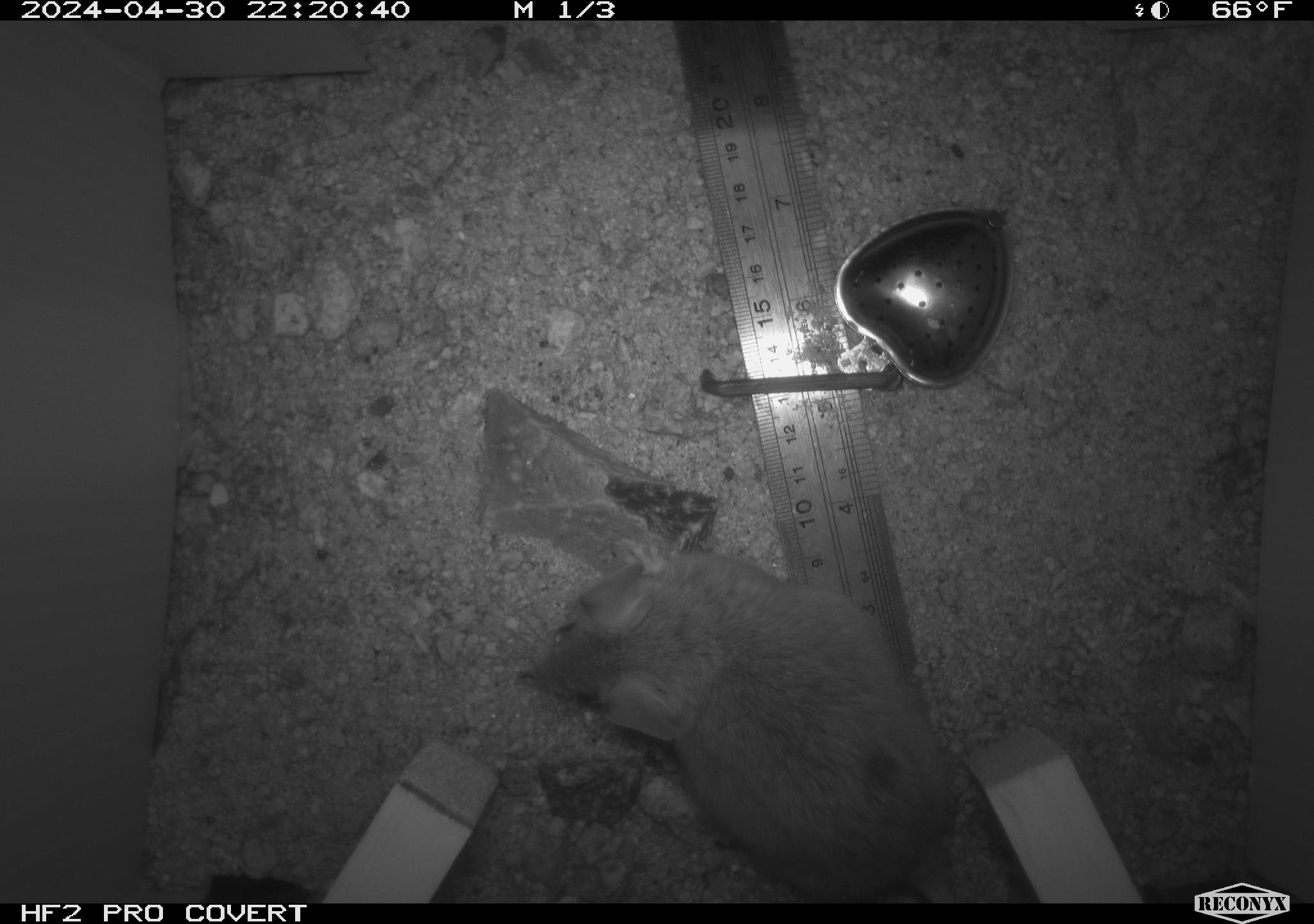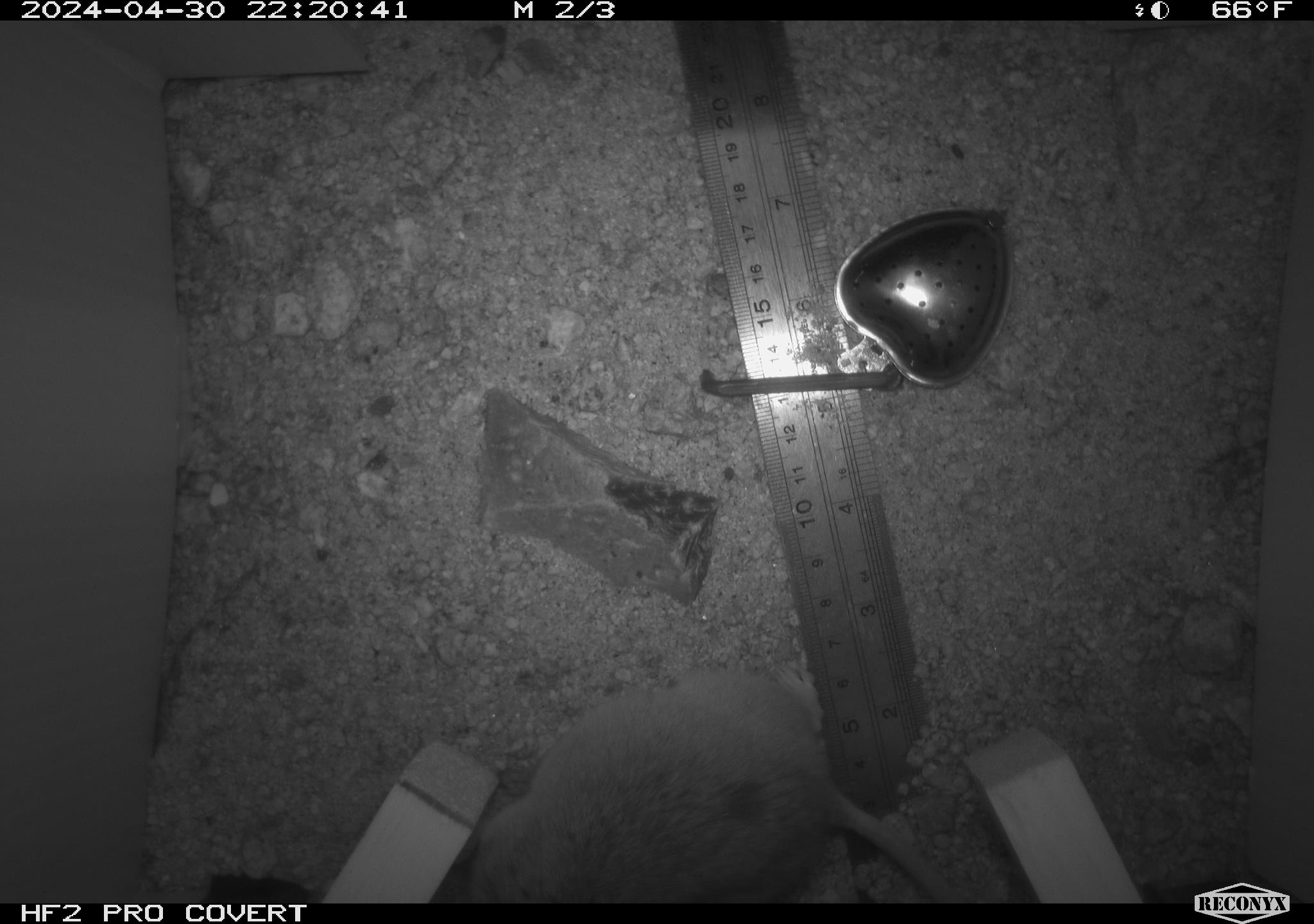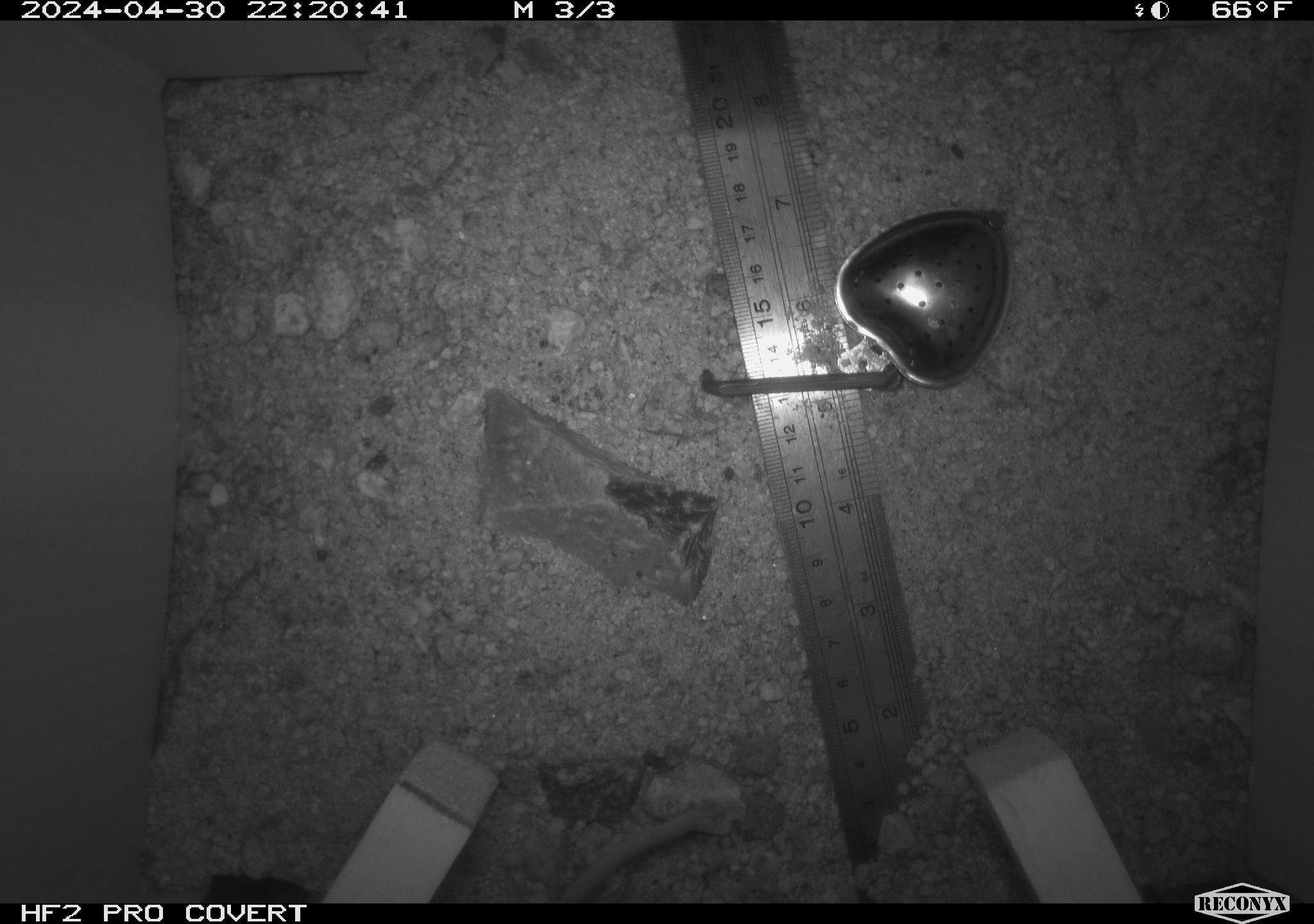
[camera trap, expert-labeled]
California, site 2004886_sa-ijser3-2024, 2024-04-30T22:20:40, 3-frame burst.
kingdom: Animalia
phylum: Chordata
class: Mammalia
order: Rodentia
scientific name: Rodentia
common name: woodrat or rat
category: woodrat or rat species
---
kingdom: Animalia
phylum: Chordata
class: Mammalia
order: Rodentia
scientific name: Rodentia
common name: mouse species